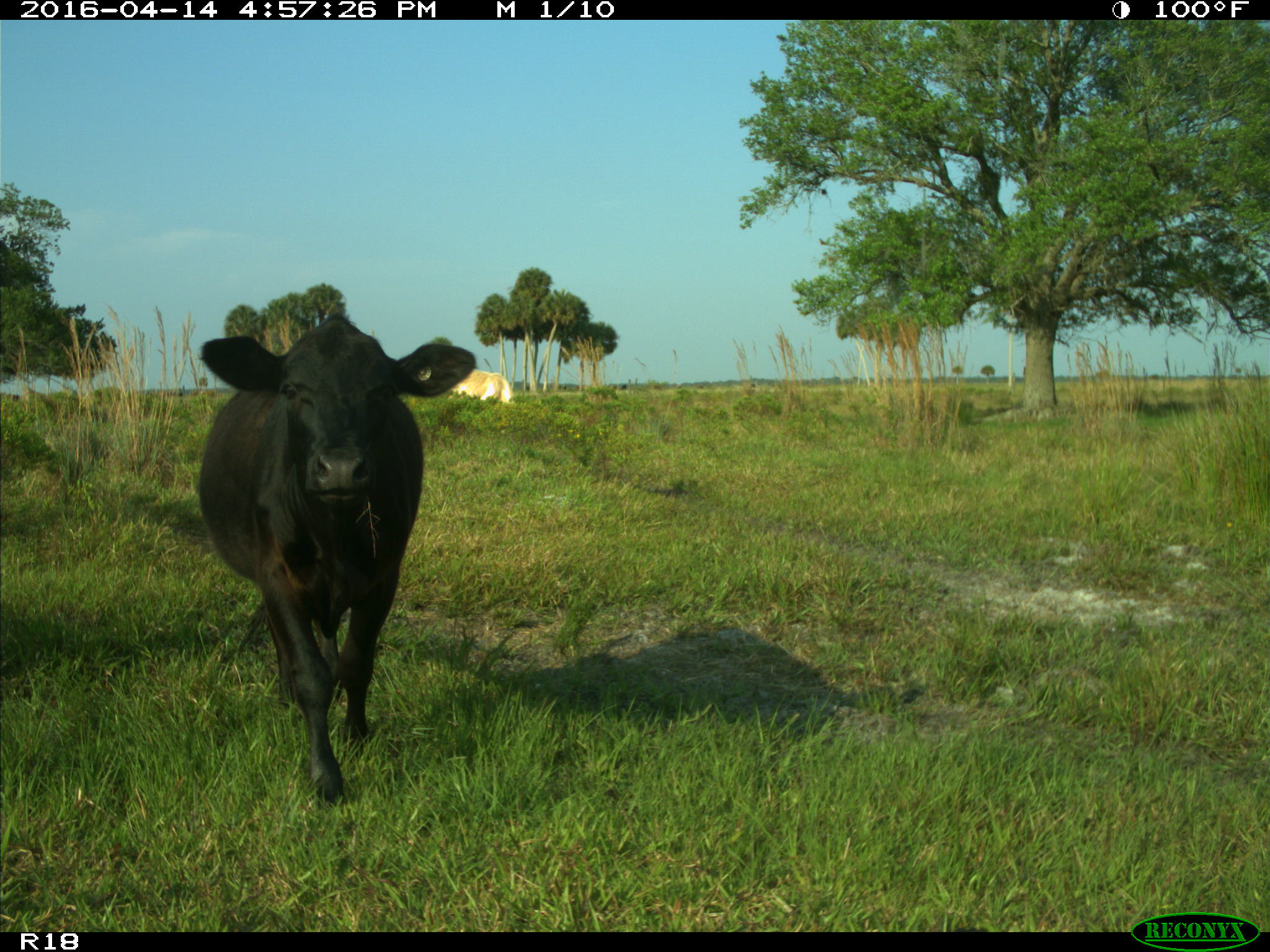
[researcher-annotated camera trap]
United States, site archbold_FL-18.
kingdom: Animalia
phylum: Chordata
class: Mammalia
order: Artiodactyla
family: Bovidae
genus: Bos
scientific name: Bos taurus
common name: domestic cow